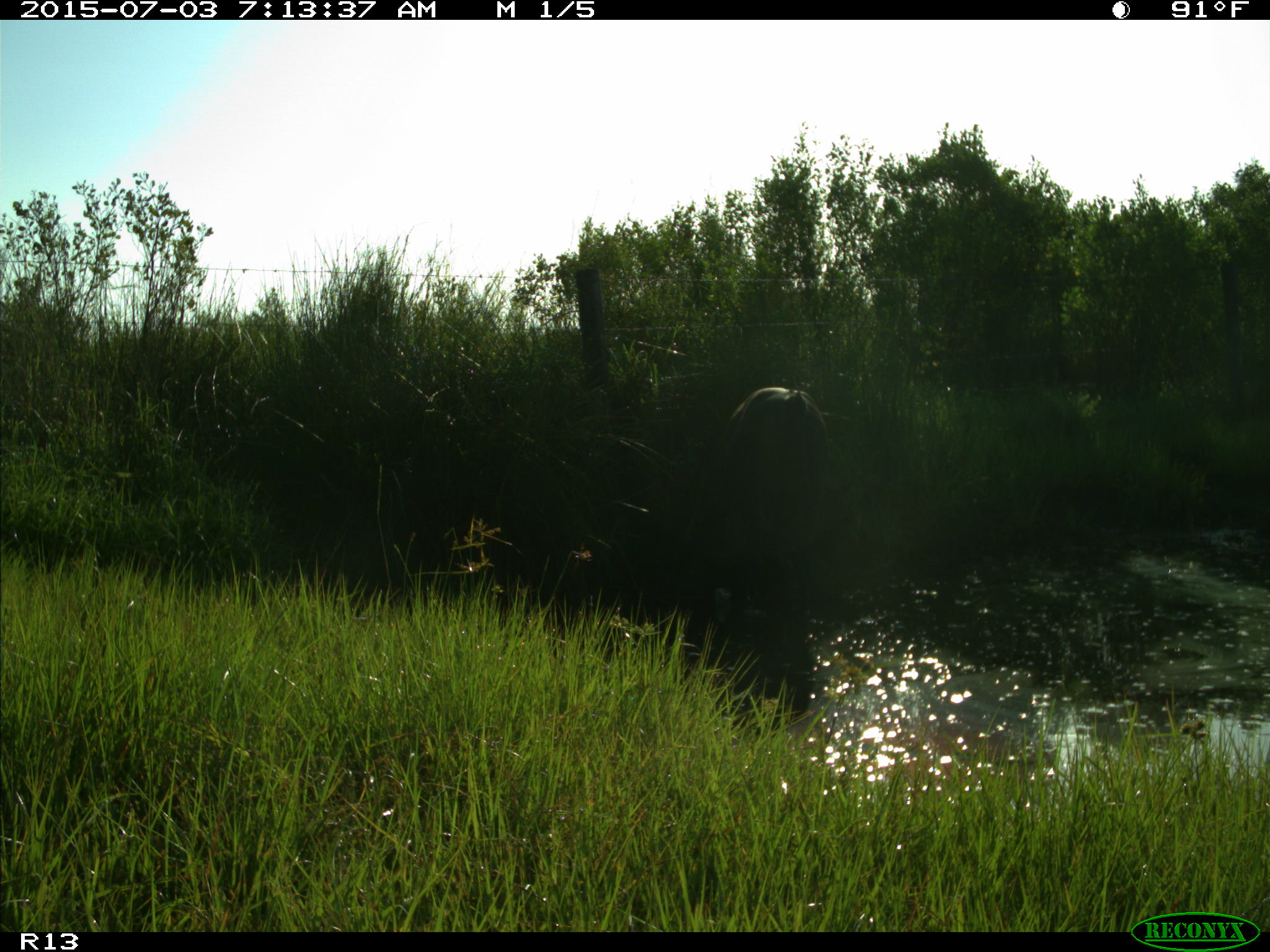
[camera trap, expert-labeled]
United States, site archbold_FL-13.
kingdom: Animalia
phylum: Chordata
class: Mammalia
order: Artiodactyla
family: Bovidae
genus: Bos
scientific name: Bos taurus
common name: domestic cow